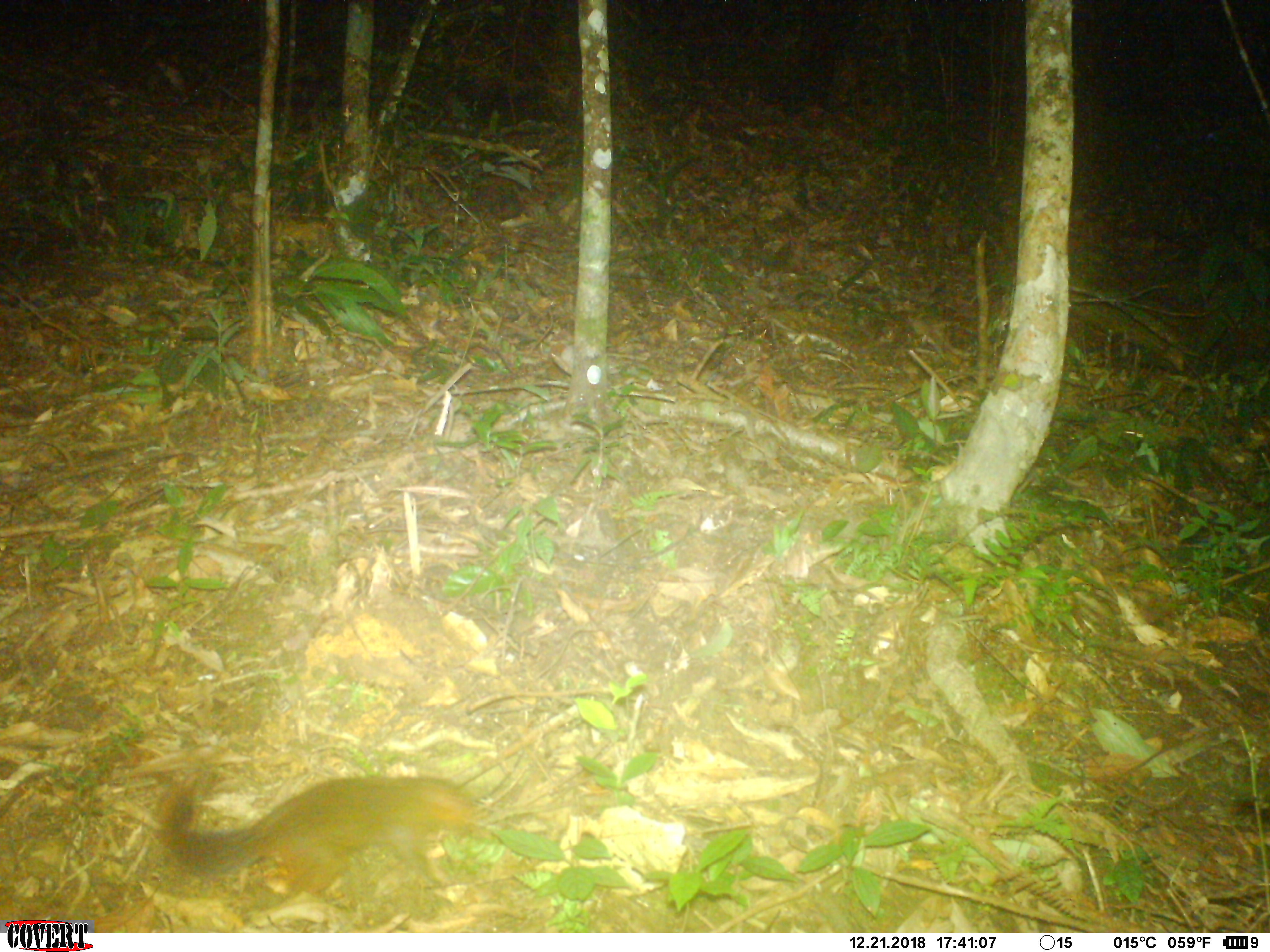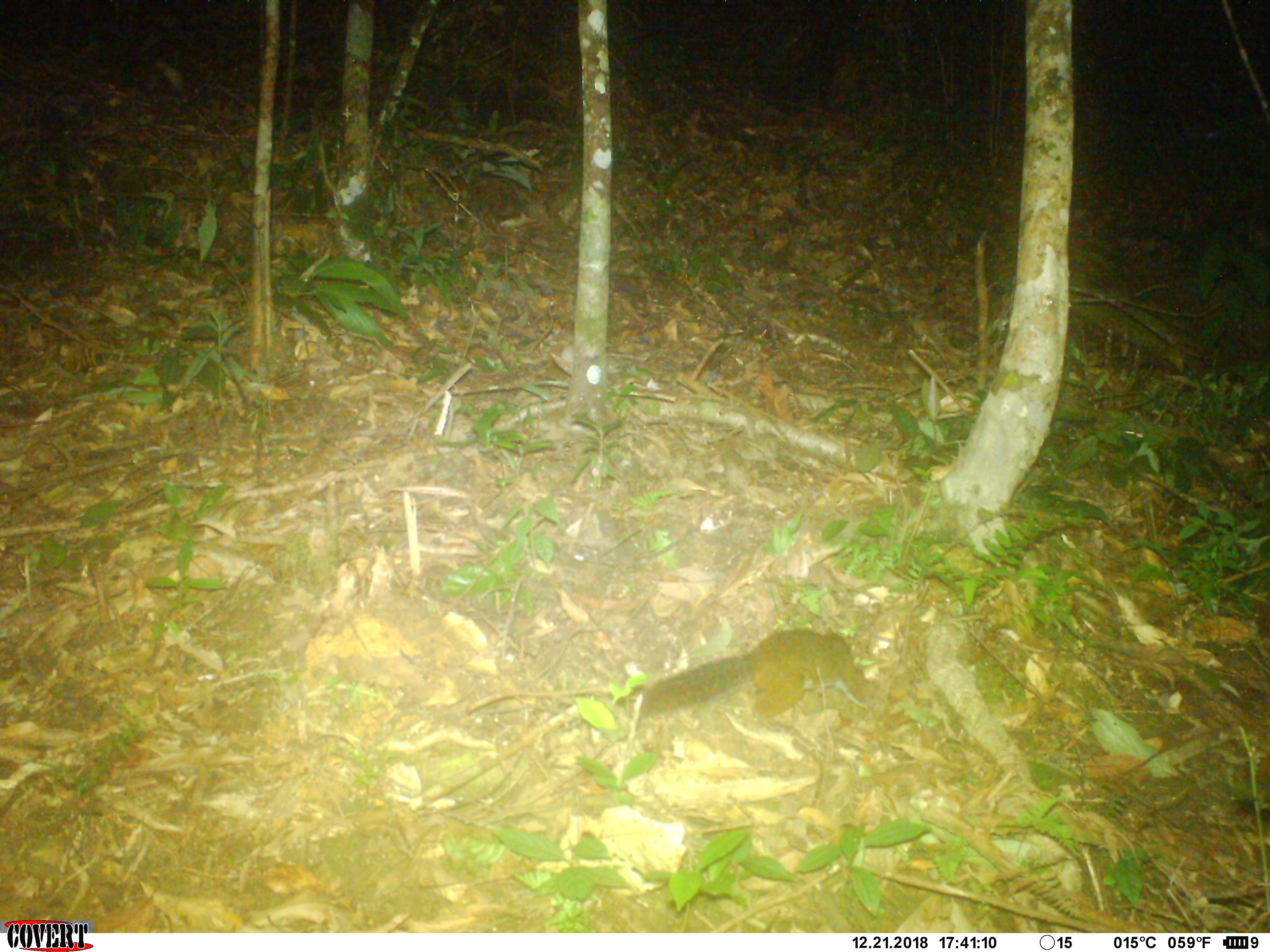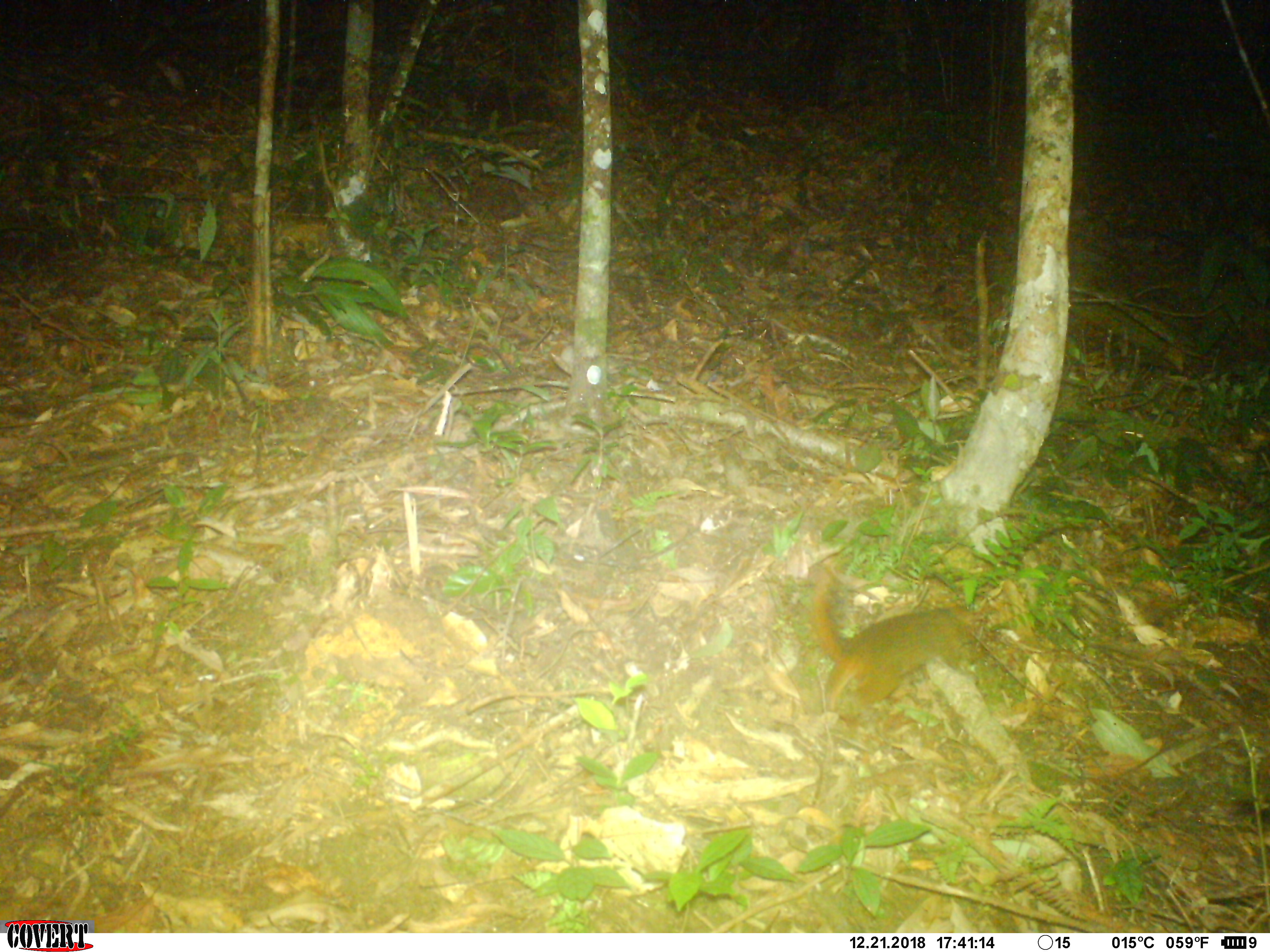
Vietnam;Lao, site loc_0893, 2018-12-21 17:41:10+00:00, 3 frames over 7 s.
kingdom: Animalia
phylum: Chordata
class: Mammalia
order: Rodentia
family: Sciuridae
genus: Dremomys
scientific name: Dremomys rufigenis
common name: red-cheeked squirrel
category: red cheeked squirrel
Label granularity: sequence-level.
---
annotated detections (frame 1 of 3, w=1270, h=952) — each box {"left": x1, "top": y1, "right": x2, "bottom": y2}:
red cheeked squirrel: {"left": 153, "top": 767, "right": 487, "bottom": 903}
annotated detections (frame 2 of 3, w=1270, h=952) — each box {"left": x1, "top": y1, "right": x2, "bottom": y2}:
red cheeked squirrel: {"left": 631, "top": 628, "right": 880, "bottom": 720}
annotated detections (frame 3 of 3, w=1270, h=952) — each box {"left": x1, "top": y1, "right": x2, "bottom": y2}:
red cheeked squirrel: {"left": 810, "top": 565, "right": 986, "bottom": 707}